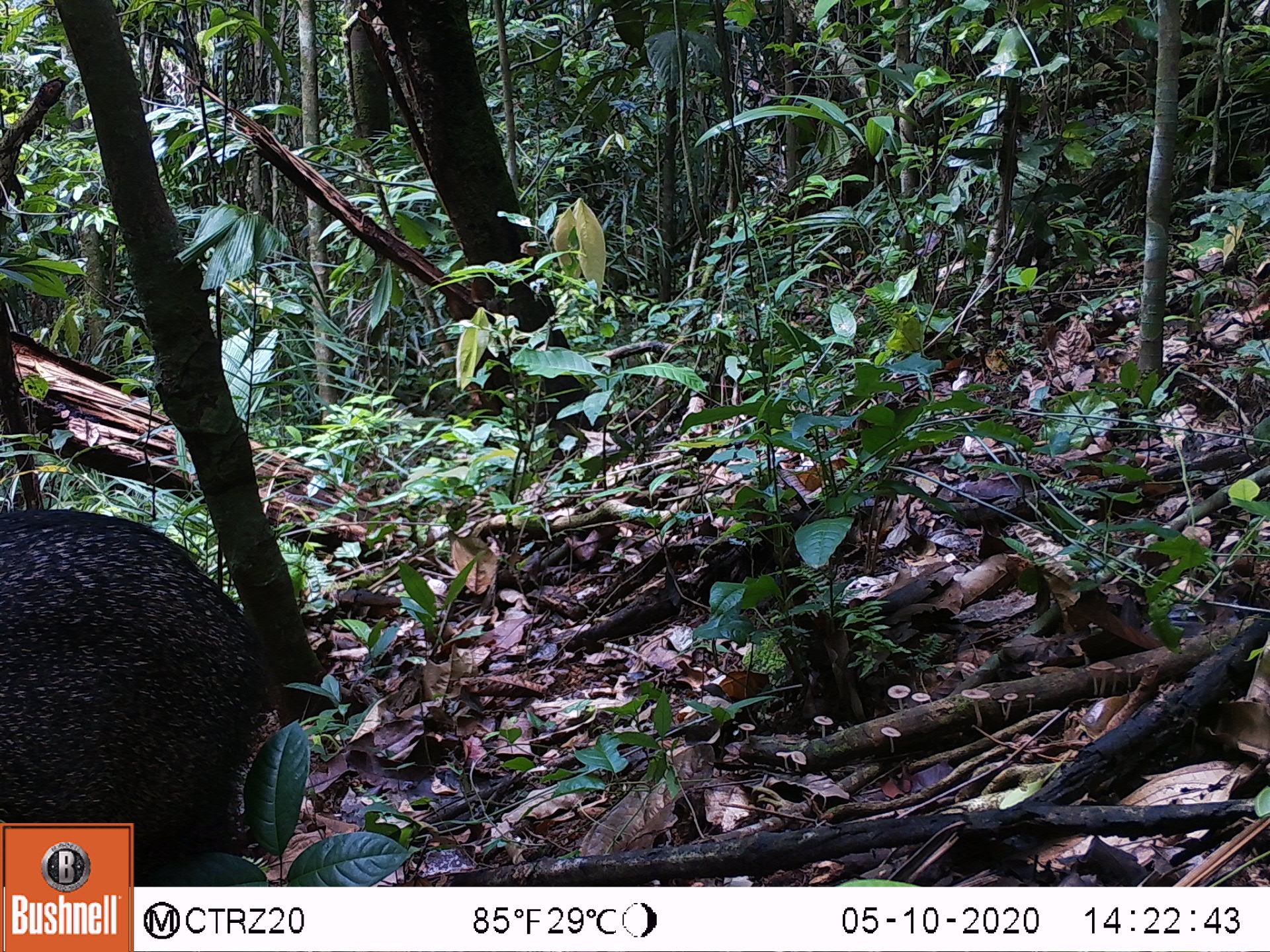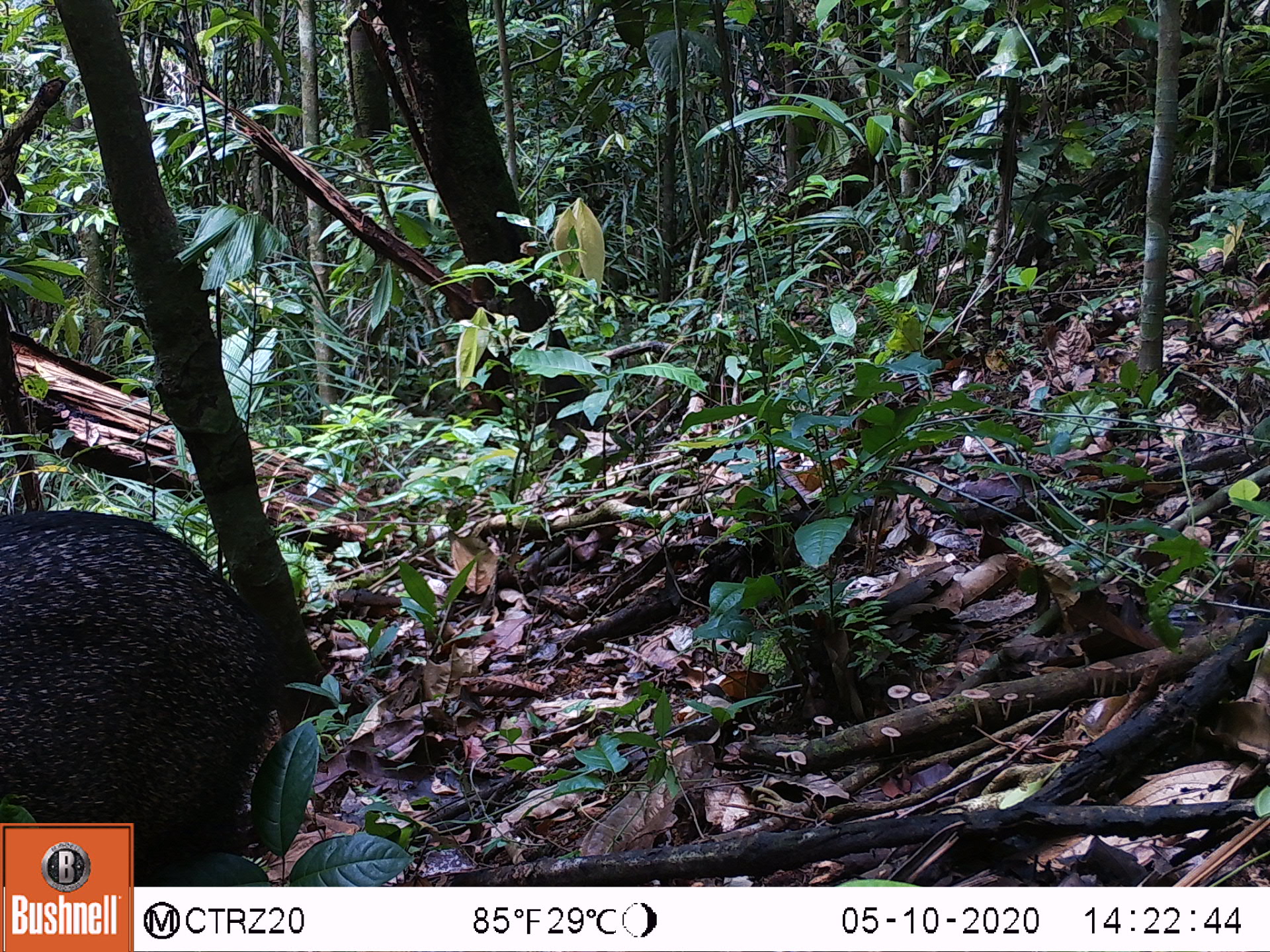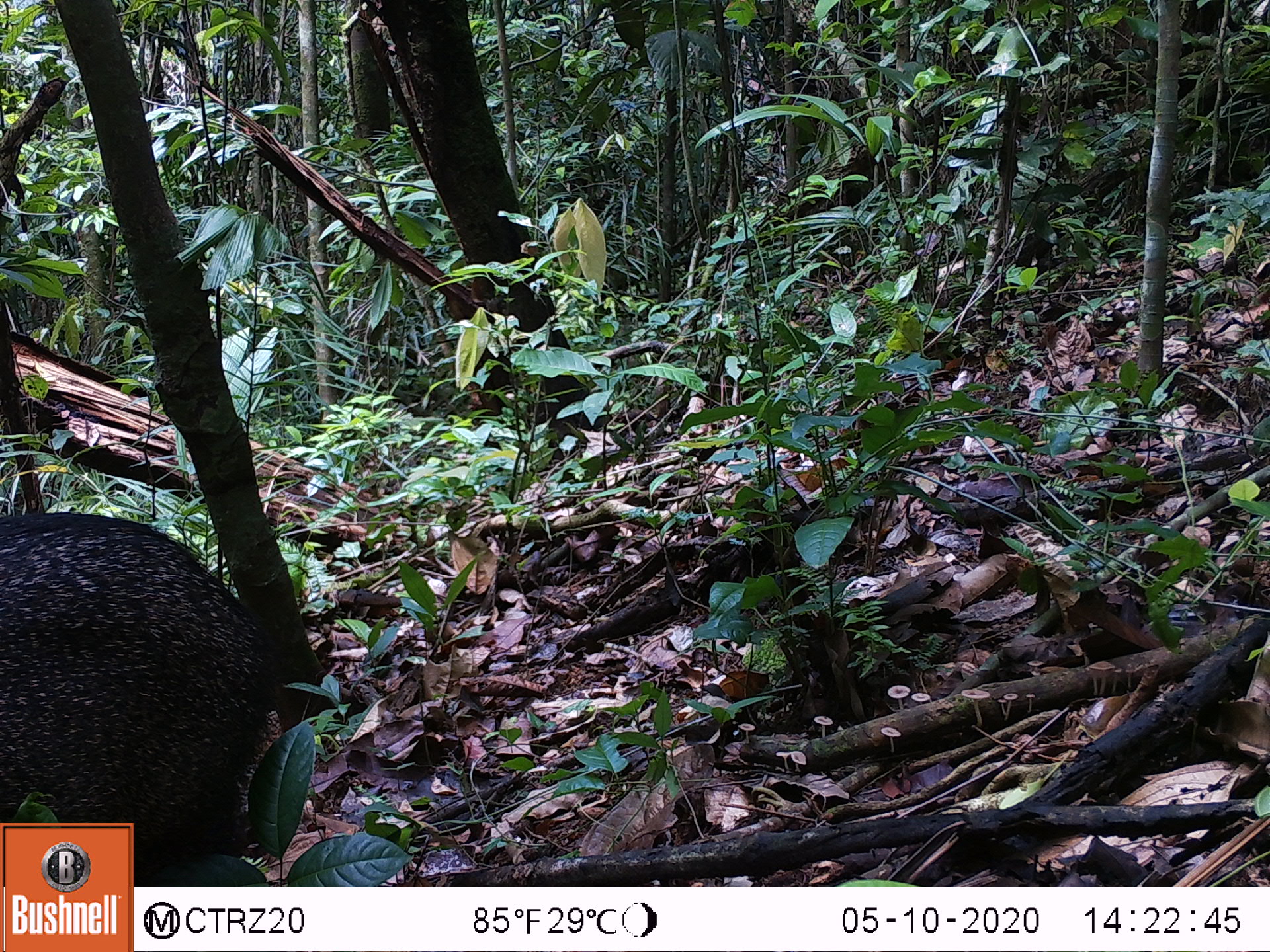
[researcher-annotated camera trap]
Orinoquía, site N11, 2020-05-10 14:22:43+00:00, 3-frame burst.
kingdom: Animalia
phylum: Chordata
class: Mammalia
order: Artiodactyla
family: Tayassuidae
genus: Pecari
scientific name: Pecari tajacu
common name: collared peccary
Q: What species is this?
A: Collared peccary (Pecari tajacu).